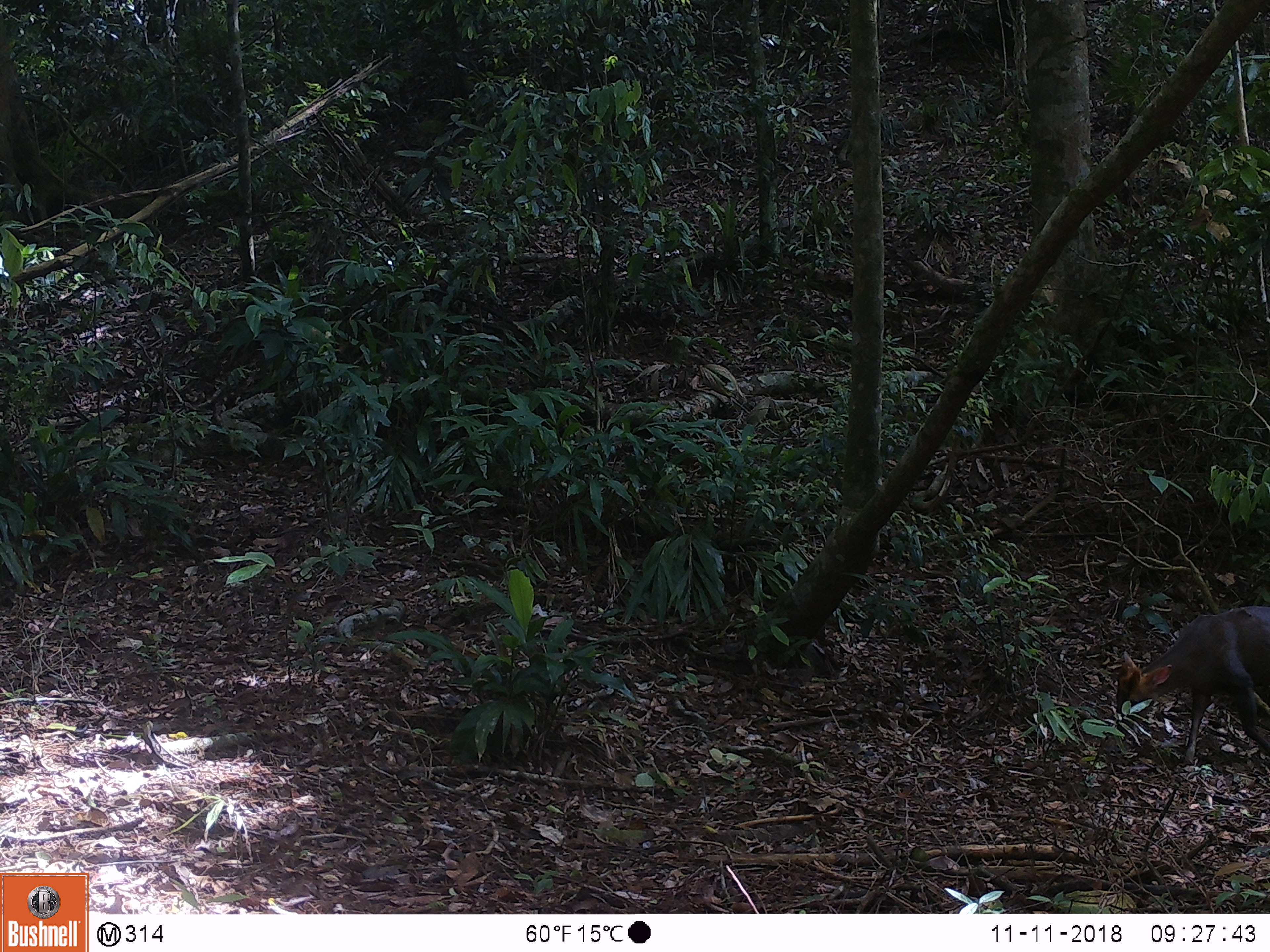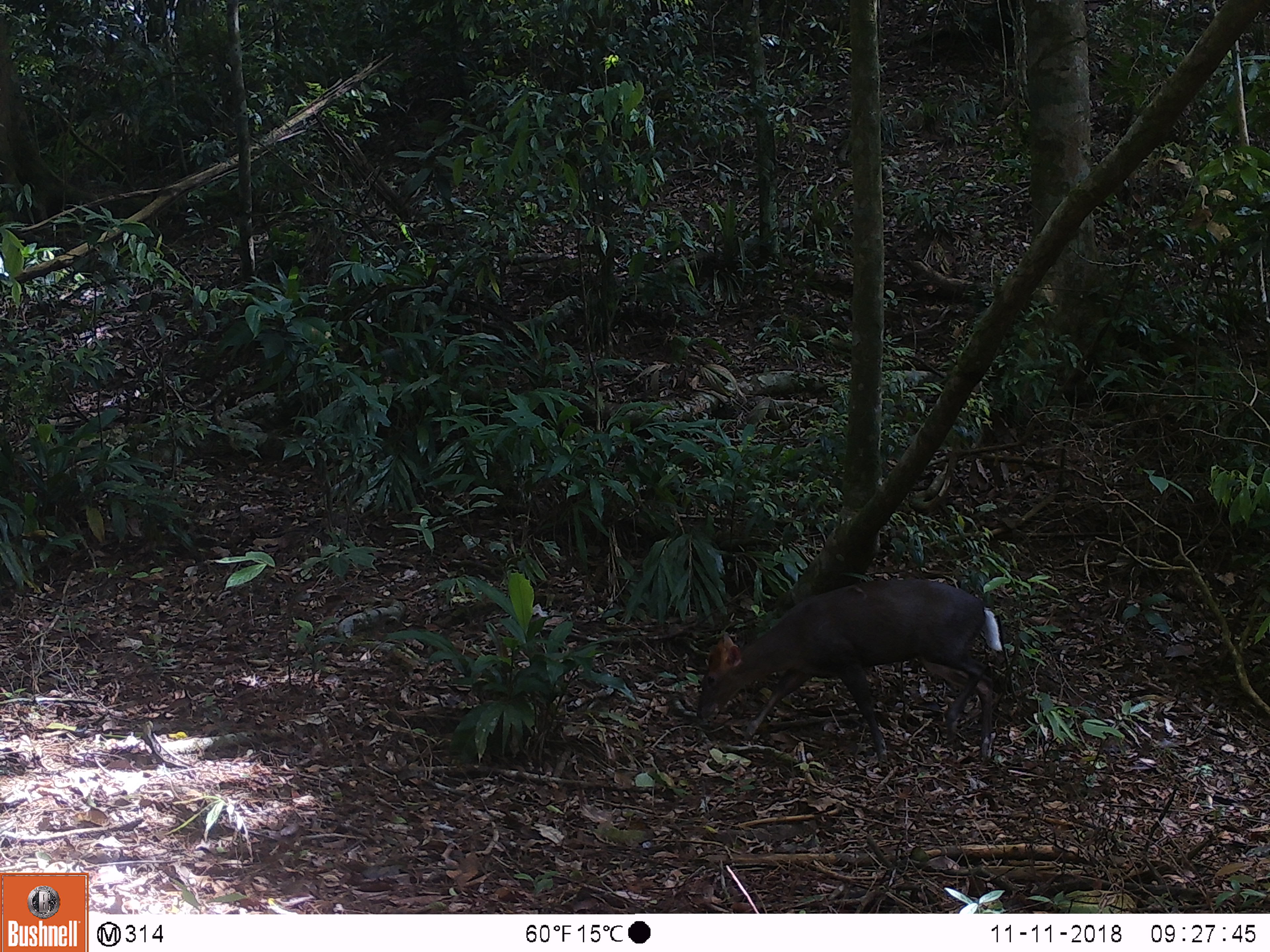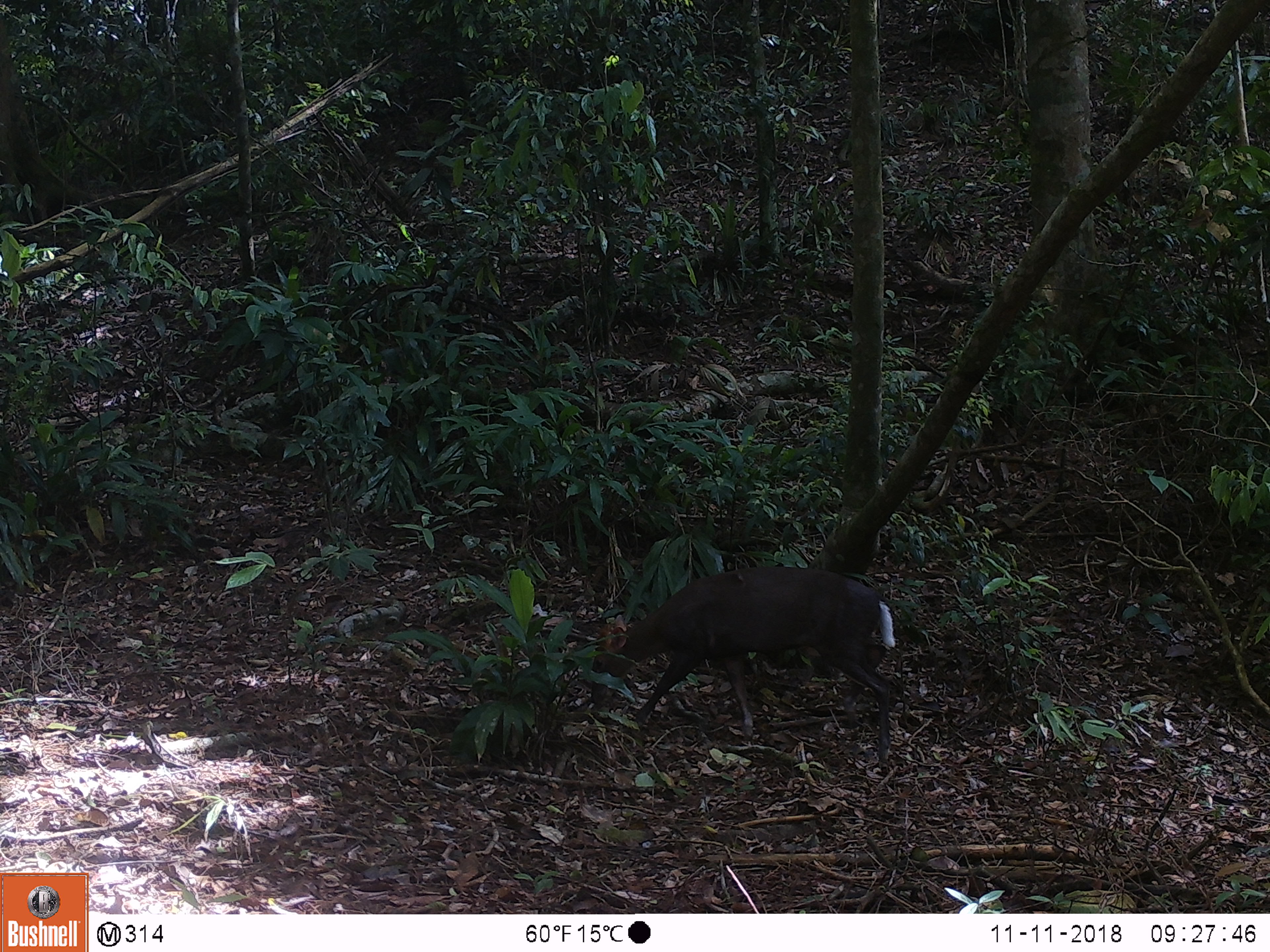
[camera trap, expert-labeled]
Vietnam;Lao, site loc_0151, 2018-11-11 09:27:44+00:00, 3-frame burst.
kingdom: Animalia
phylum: Chordata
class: Mammalia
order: Artiodactyla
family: Cervidae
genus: Muntiacus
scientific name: Muntiacus rooseveltorum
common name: roosevelt's muntjac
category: roosevelts muntjac group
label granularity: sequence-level